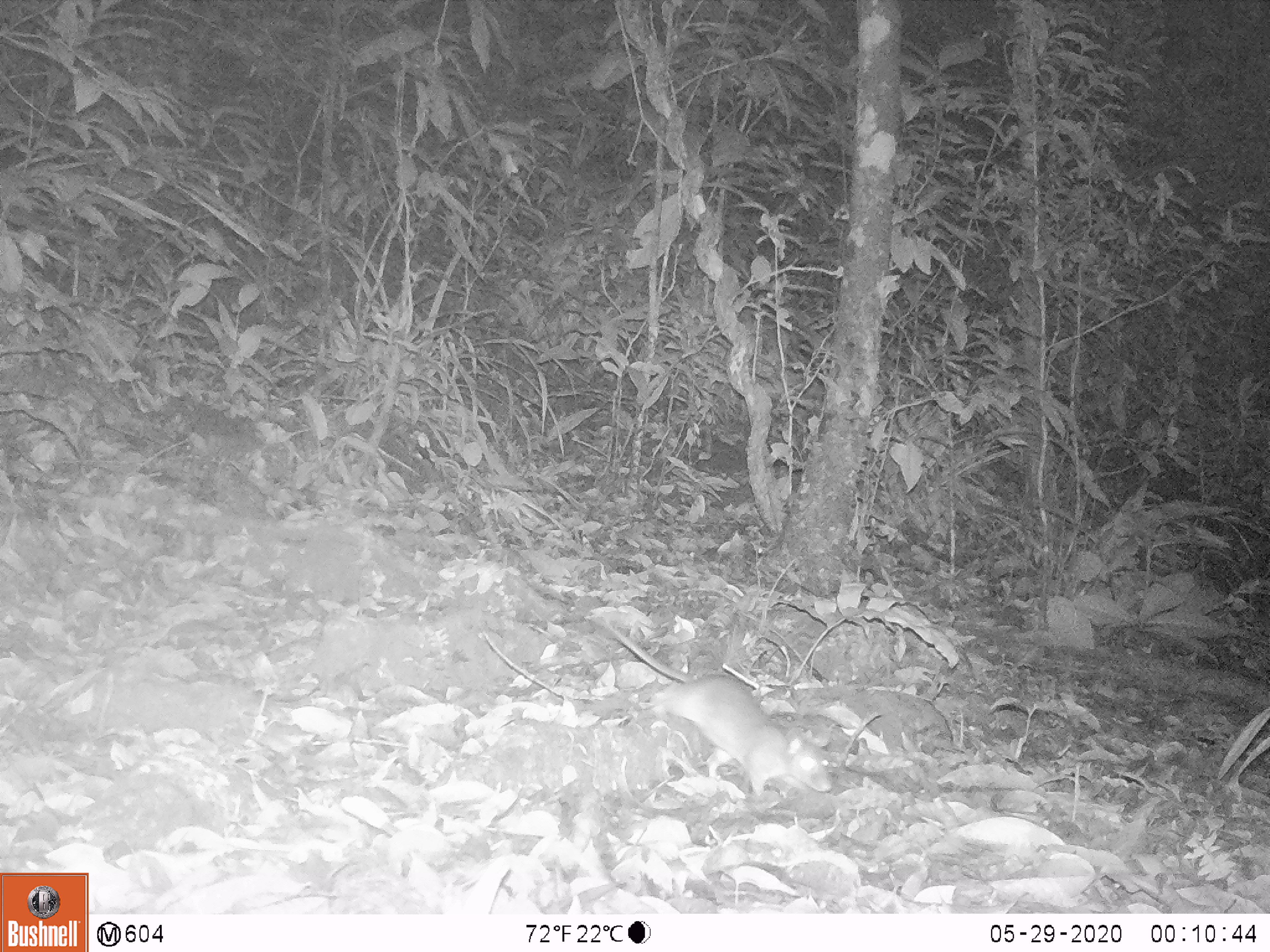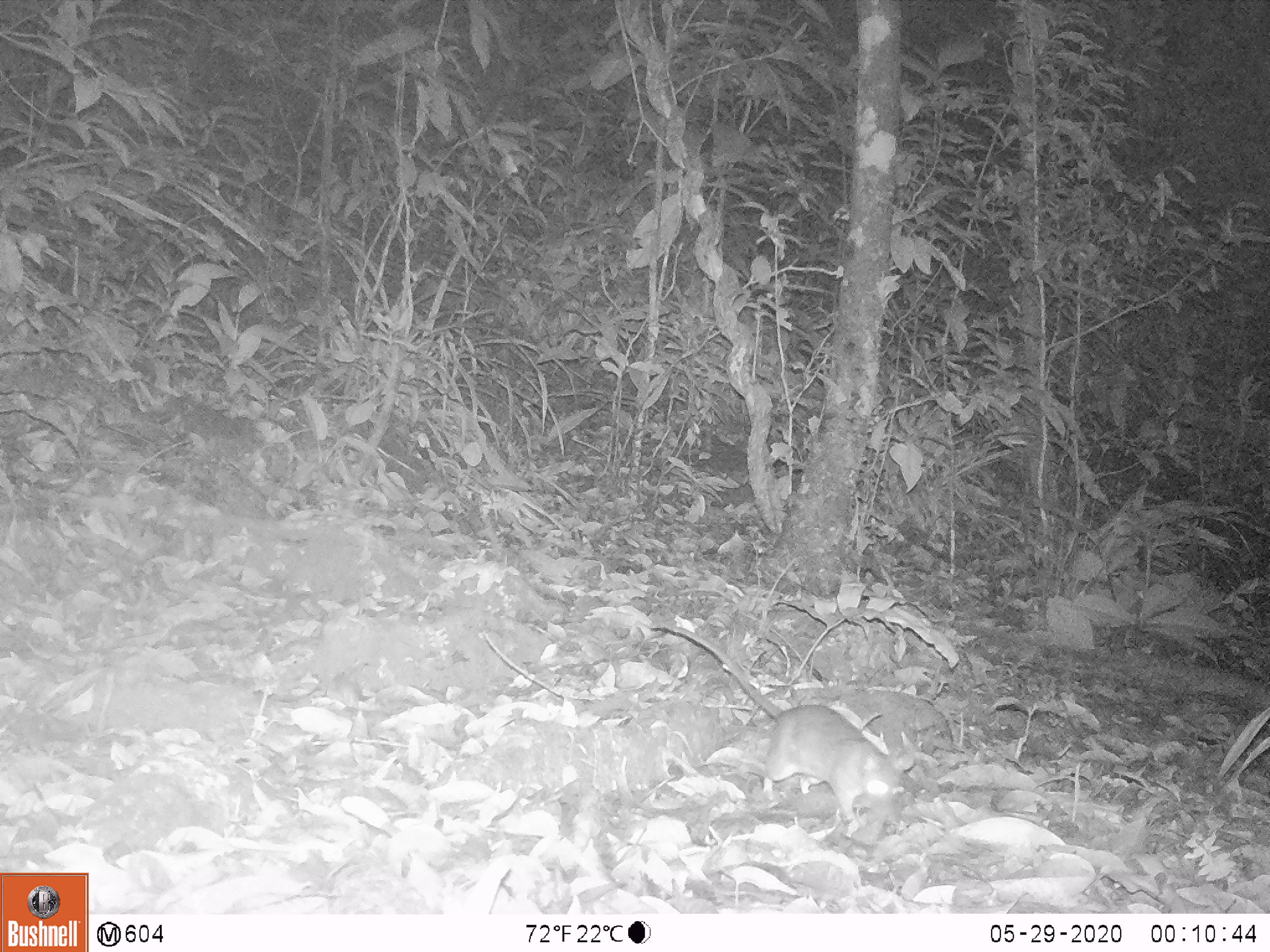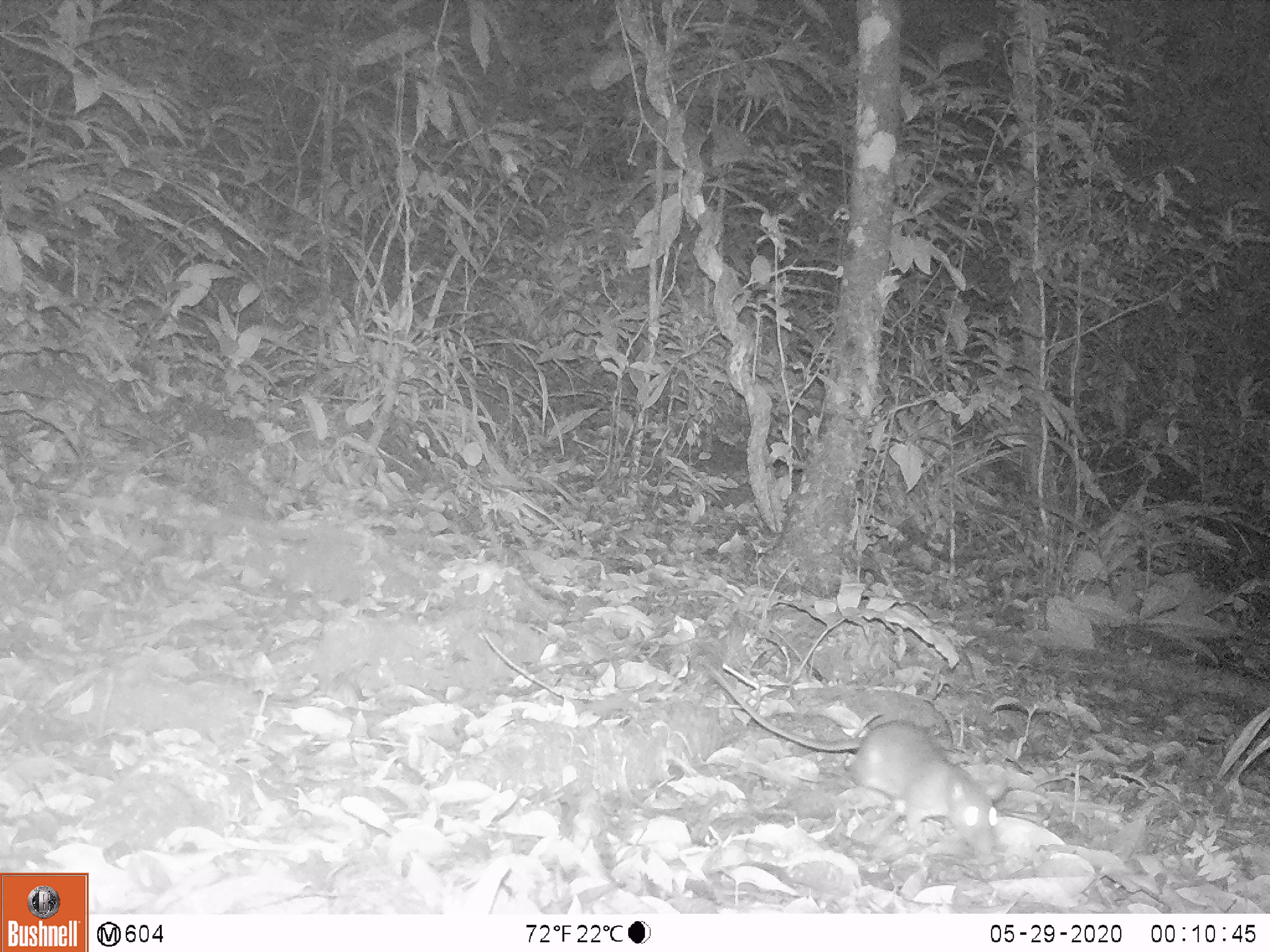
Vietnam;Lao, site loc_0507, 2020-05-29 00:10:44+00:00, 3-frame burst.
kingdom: Animalia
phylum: Chordata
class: Mammalia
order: Rodentia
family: Muridae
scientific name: Muridae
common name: old-world mice and rats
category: unidentified murid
Unidentified murid (old-world mice and rats) (Muridae). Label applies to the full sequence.